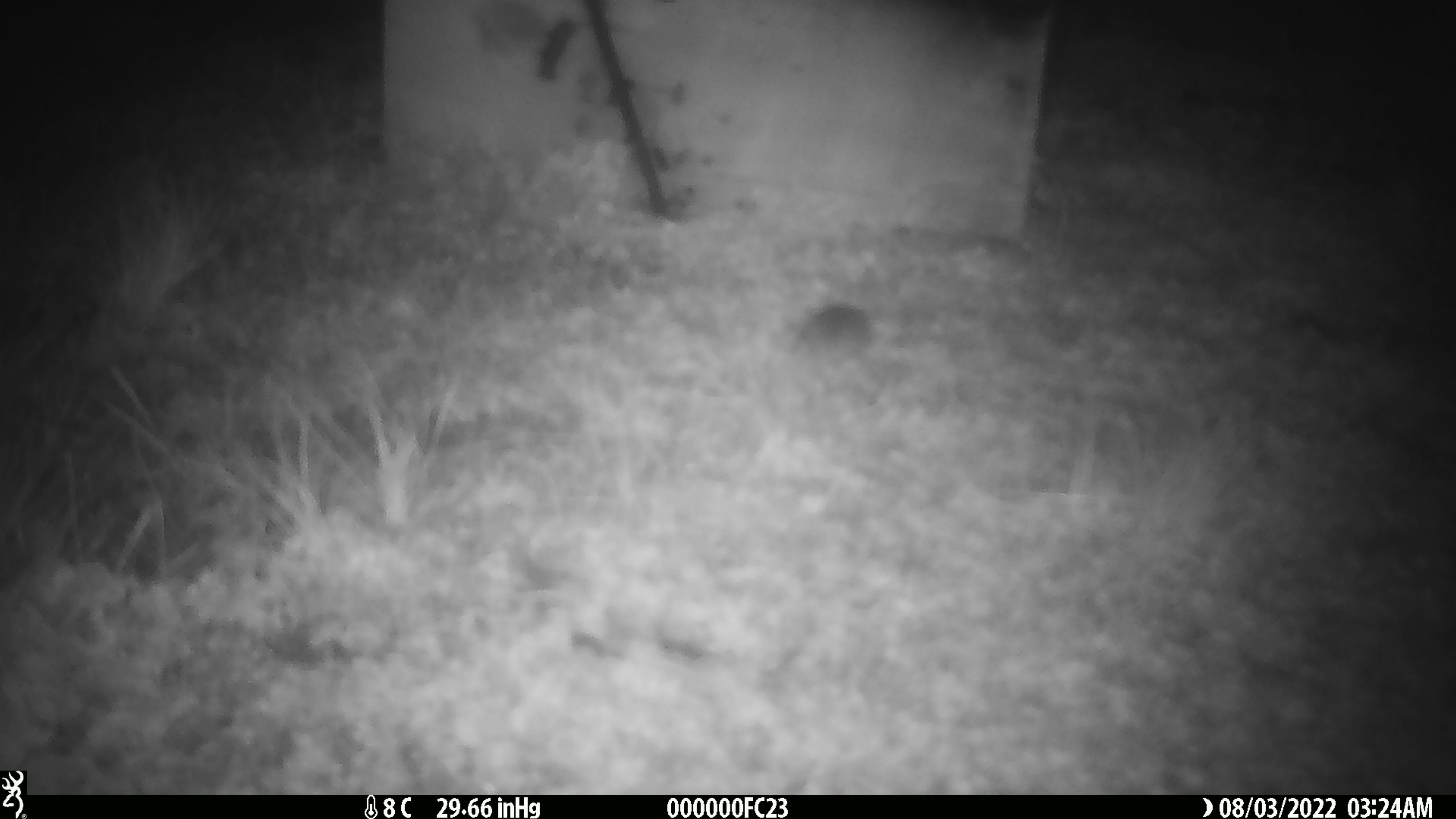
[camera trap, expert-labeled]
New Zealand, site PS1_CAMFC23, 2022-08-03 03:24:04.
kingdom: Animalia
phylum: Chordata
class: Mammalia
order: Rodentia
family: Muridae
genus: Mus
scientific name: Mus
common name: mouse